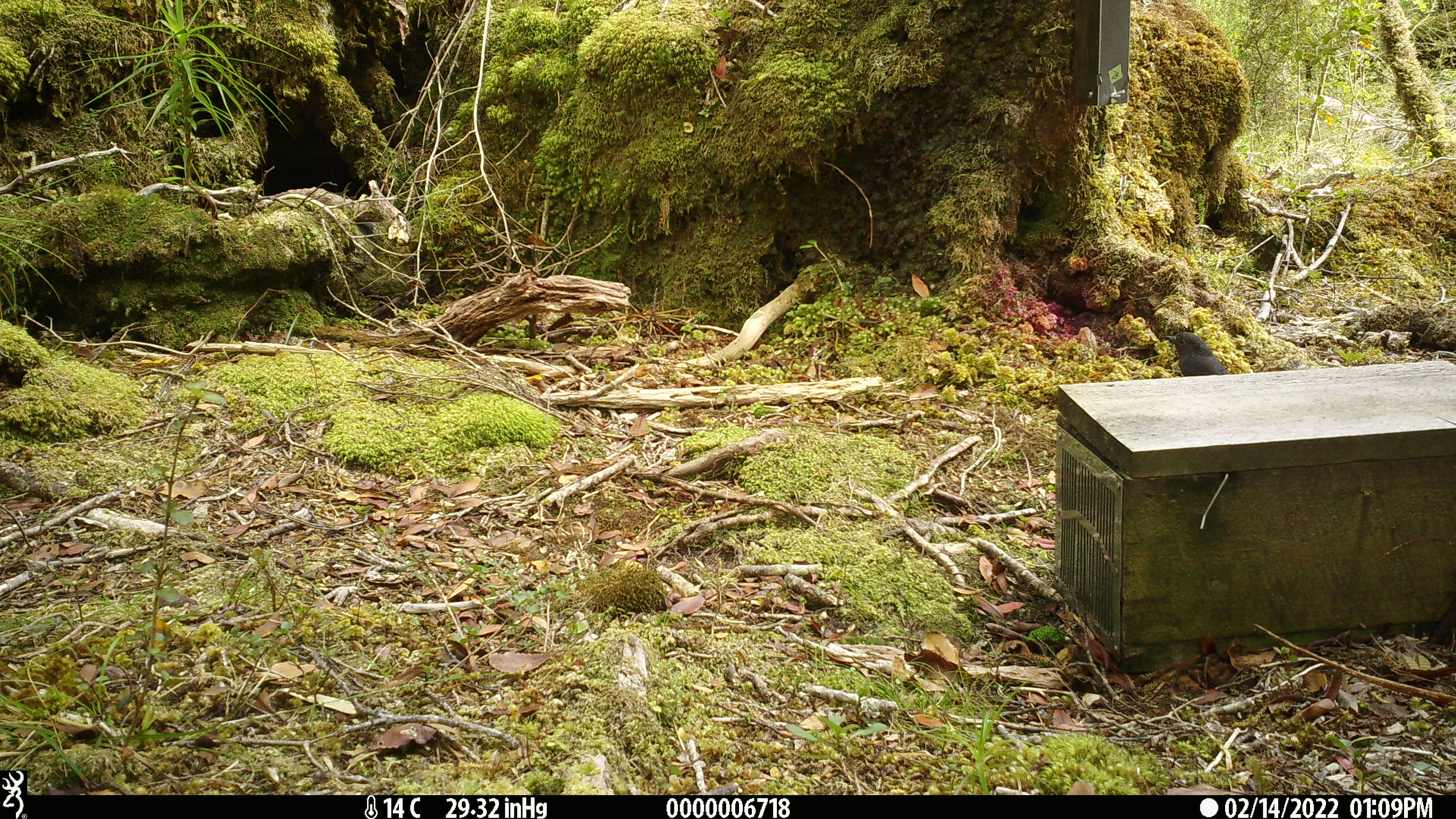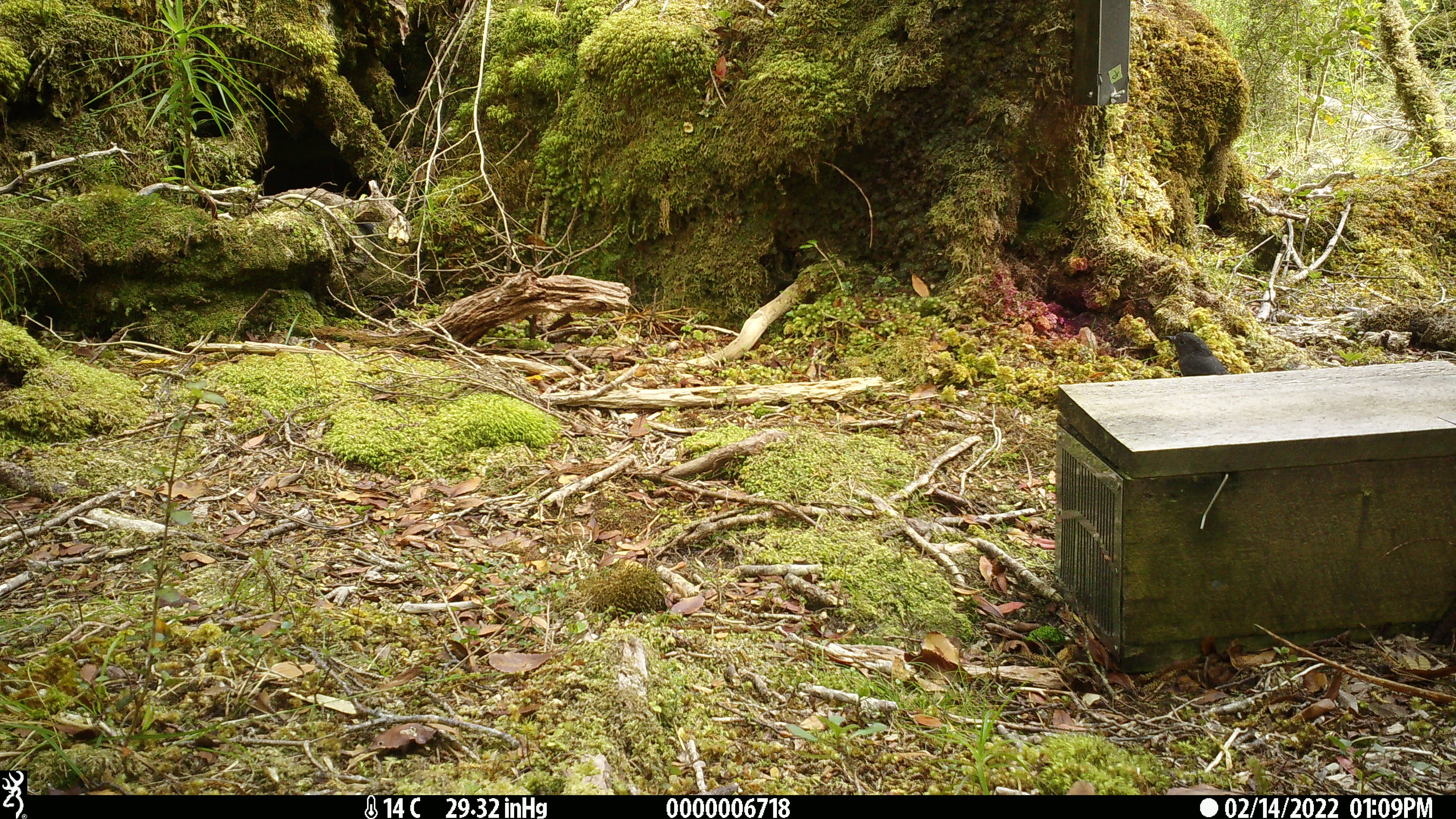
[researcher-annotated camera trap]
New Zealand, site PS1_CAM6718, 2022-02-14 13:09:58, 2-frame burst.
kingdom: Animalia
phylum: Chordata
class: Aves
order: Passeriformes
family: Petroicidae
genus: Petroica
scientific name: Petroica australis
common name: new zealand robin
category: robin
Robin (new zealand robin) (Petroica australis).